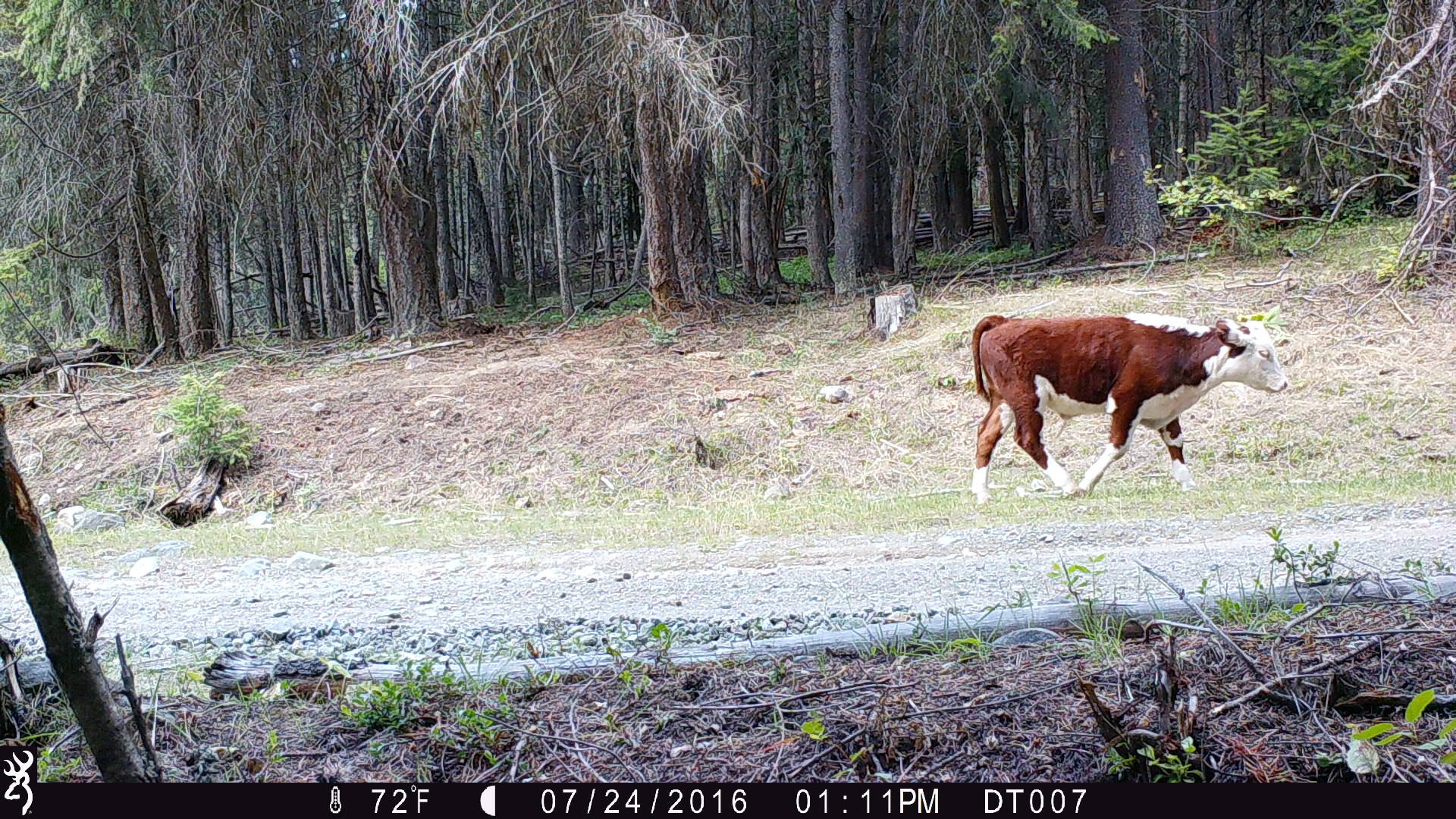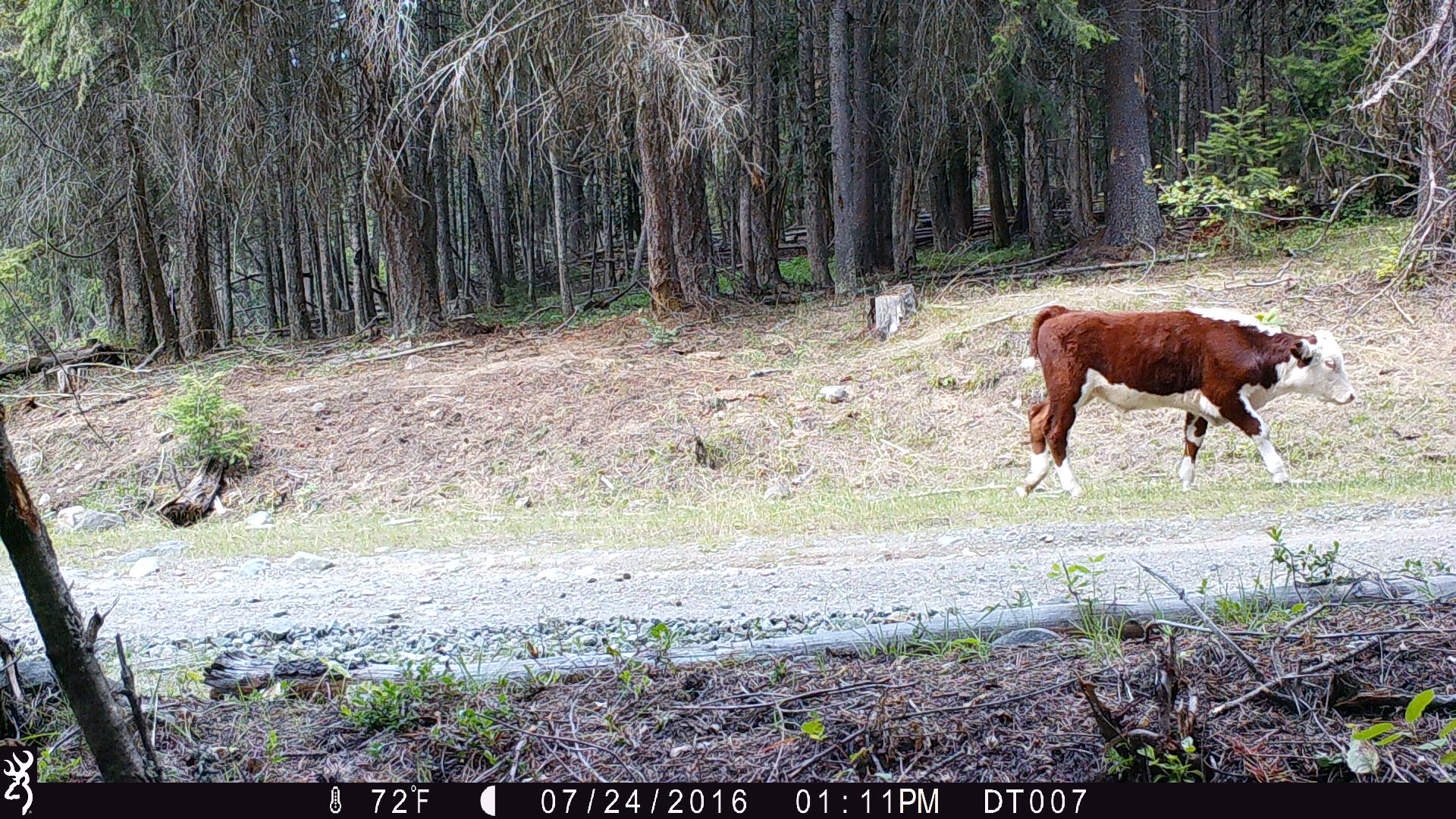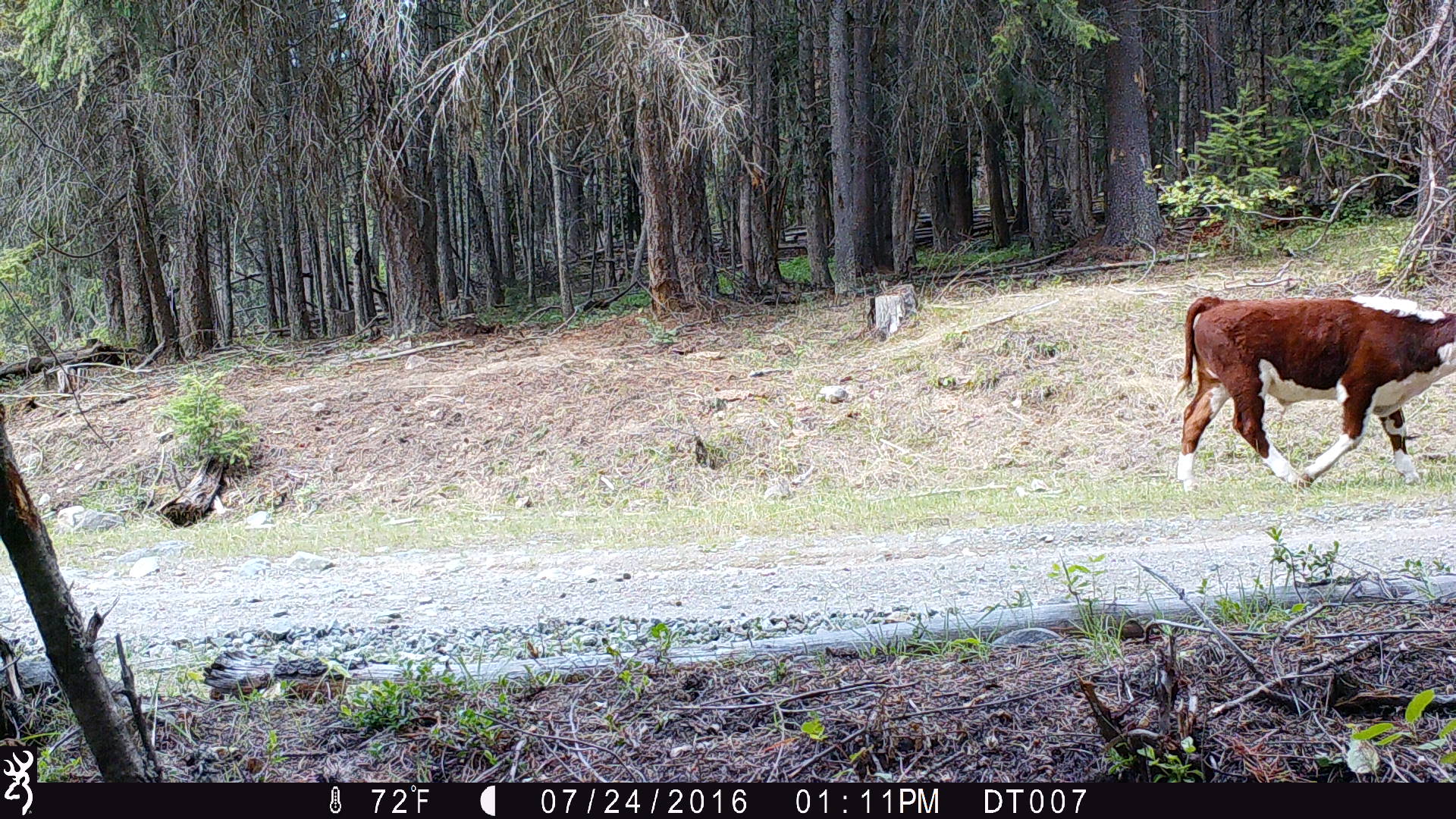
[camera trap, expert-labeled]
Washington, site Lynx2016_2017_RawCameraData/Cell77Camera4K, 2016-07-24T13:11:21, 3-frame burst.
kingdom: Animalia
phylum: Chordata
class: Mammalia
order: Artiodactyla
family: Bovidae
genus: Bos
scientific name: Bos taurus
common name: domestic cattle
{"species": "domestic cattle (Bos taurus)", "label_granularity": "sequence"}